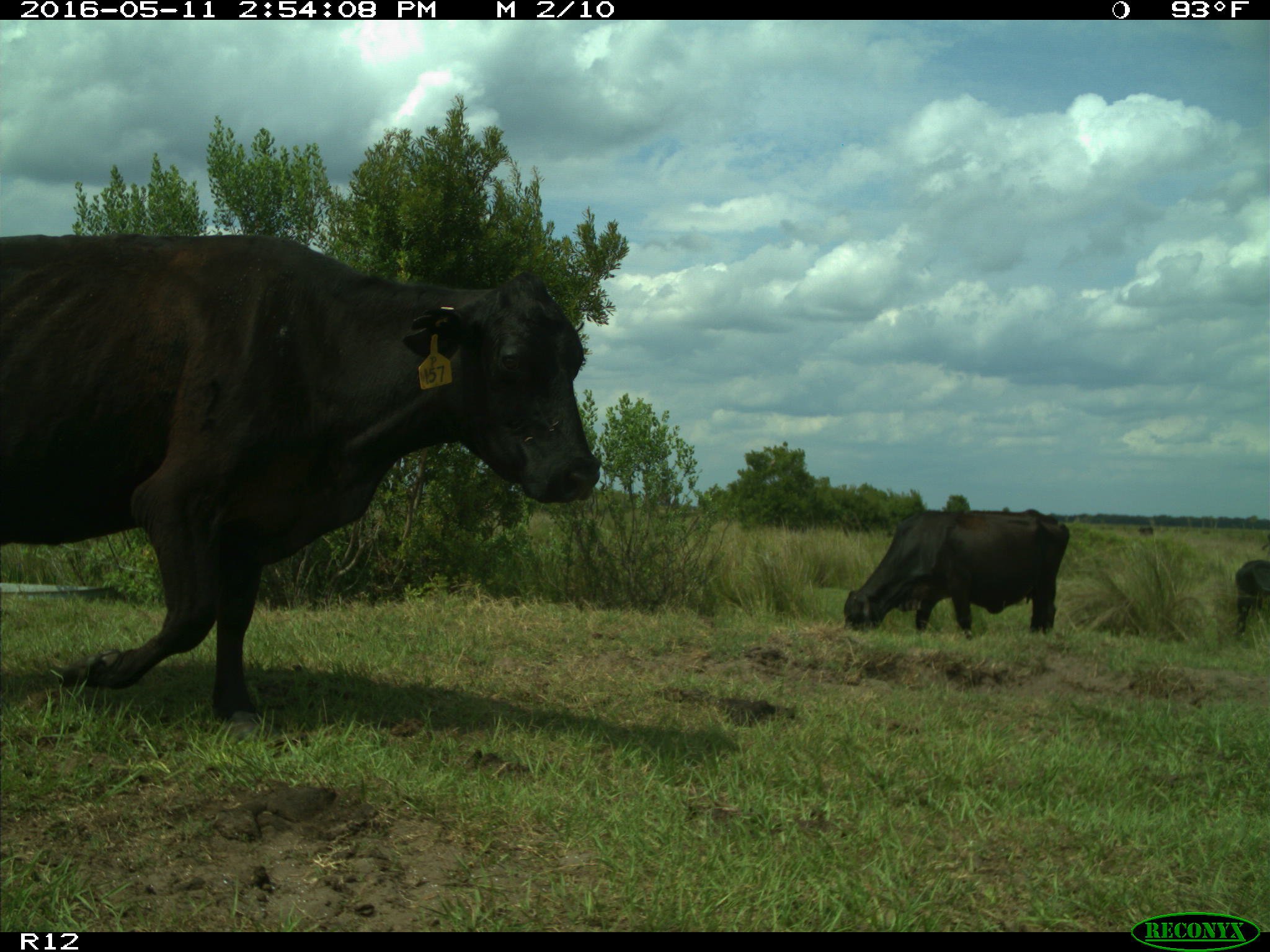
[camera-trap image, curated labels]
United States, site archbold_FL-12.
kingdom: Animalia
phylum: Chordata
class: Mammalia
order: Artiodactyla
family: Bovidae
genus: Bos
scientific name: Bos taurus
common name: domestic cow